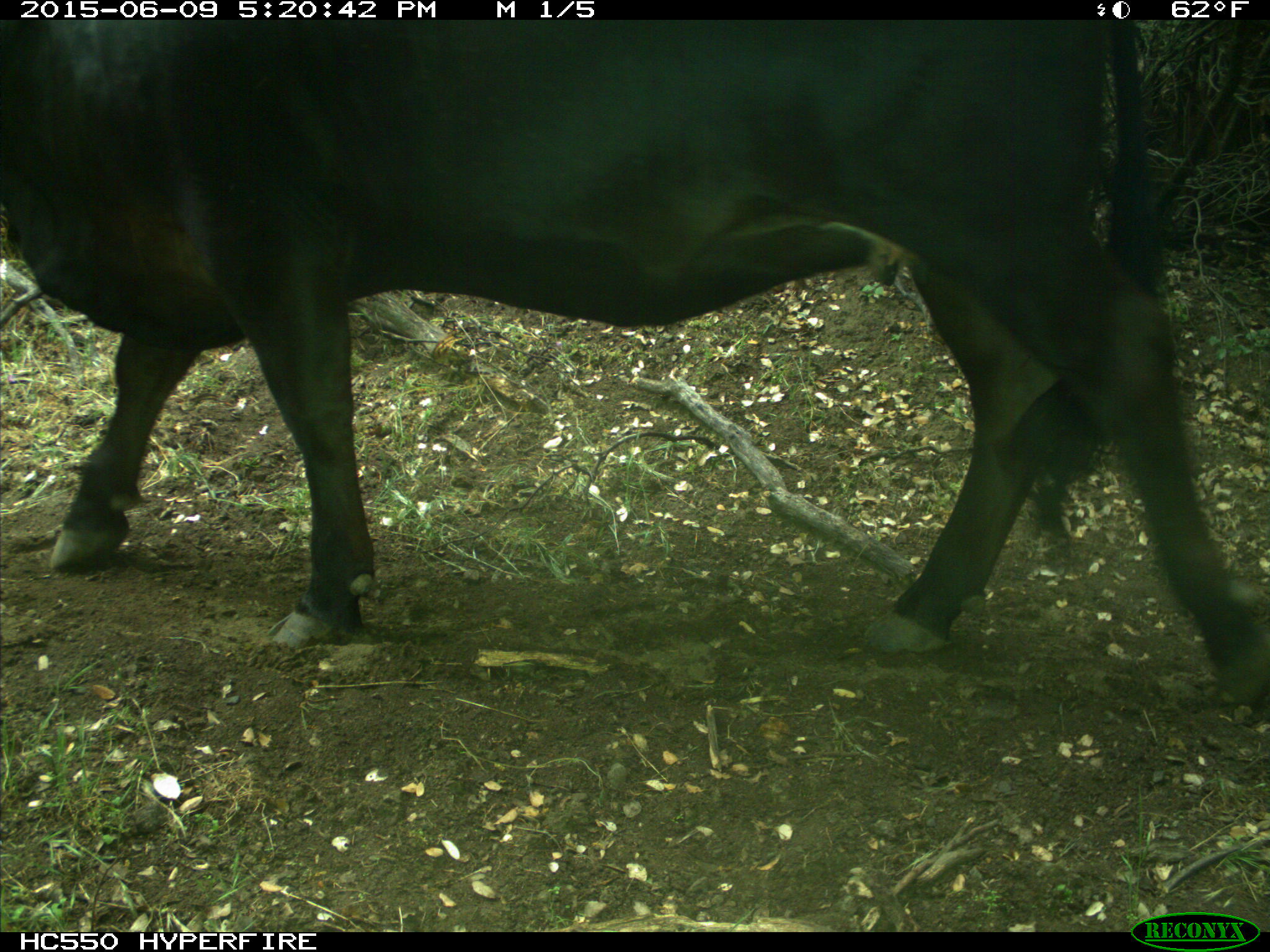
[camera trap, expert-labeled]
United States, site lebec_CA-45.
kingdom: Animalia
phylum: Chordata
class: Mammalia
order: Artiodactyla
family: Bovidae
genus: Bos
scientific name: Bos taurus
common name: domestic cow